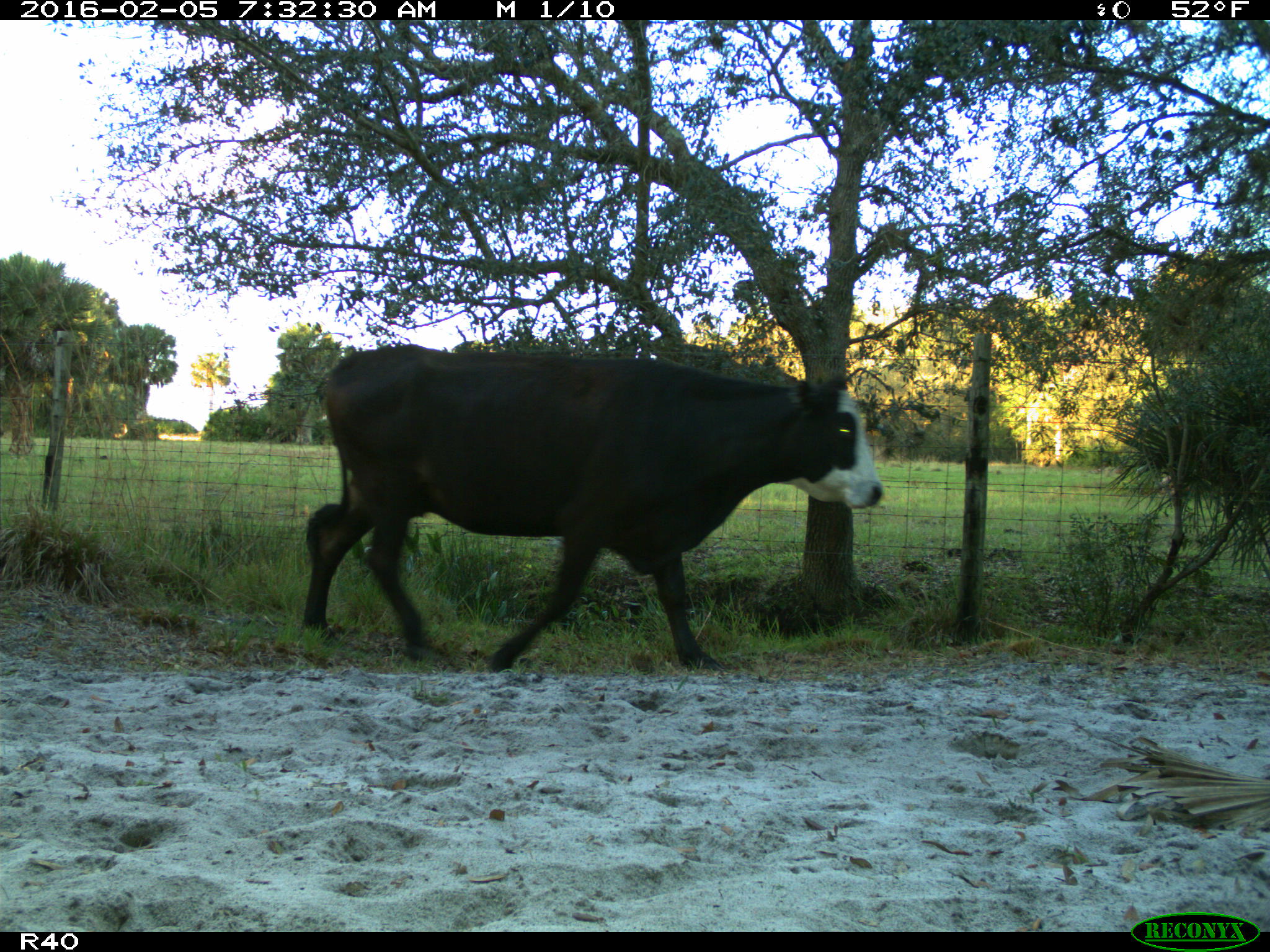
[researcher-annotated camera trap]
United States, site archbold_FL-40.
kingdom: Animalia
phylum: Chordata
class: Mammalia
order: Artiodactyla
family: Bovidae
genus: Bos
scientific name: Bos taurus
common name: domestic cow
Bos taurus (domestic cow).